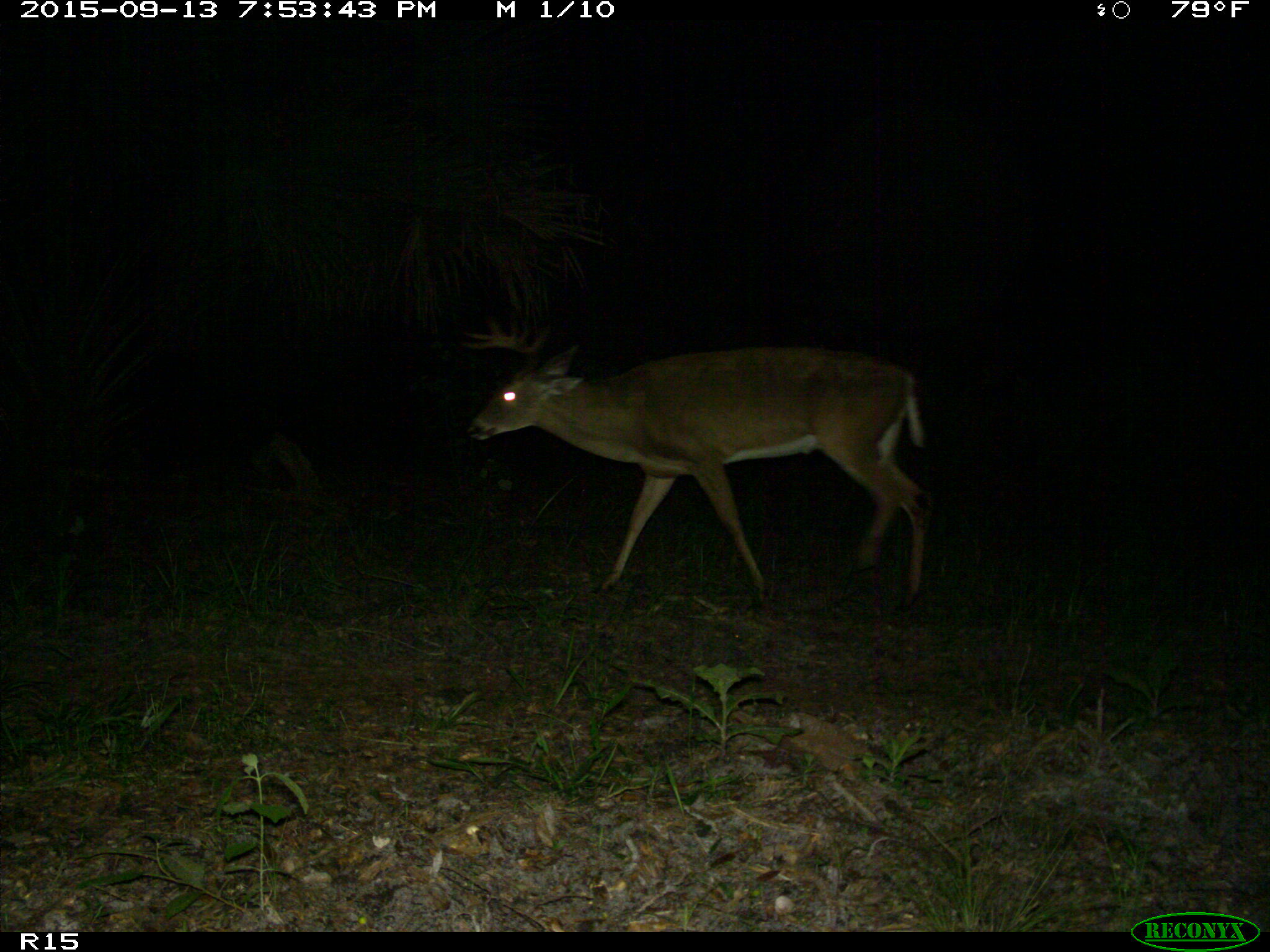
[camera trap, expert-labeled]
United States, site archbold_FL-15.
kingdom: Animalia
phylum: Chordata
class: Mammalia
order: Artiodactyla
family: Cervidae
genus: Odocoileus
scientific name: Odocoileus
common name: deer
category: unidentified deer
Unidentified deer (deer) (Odocoileus).